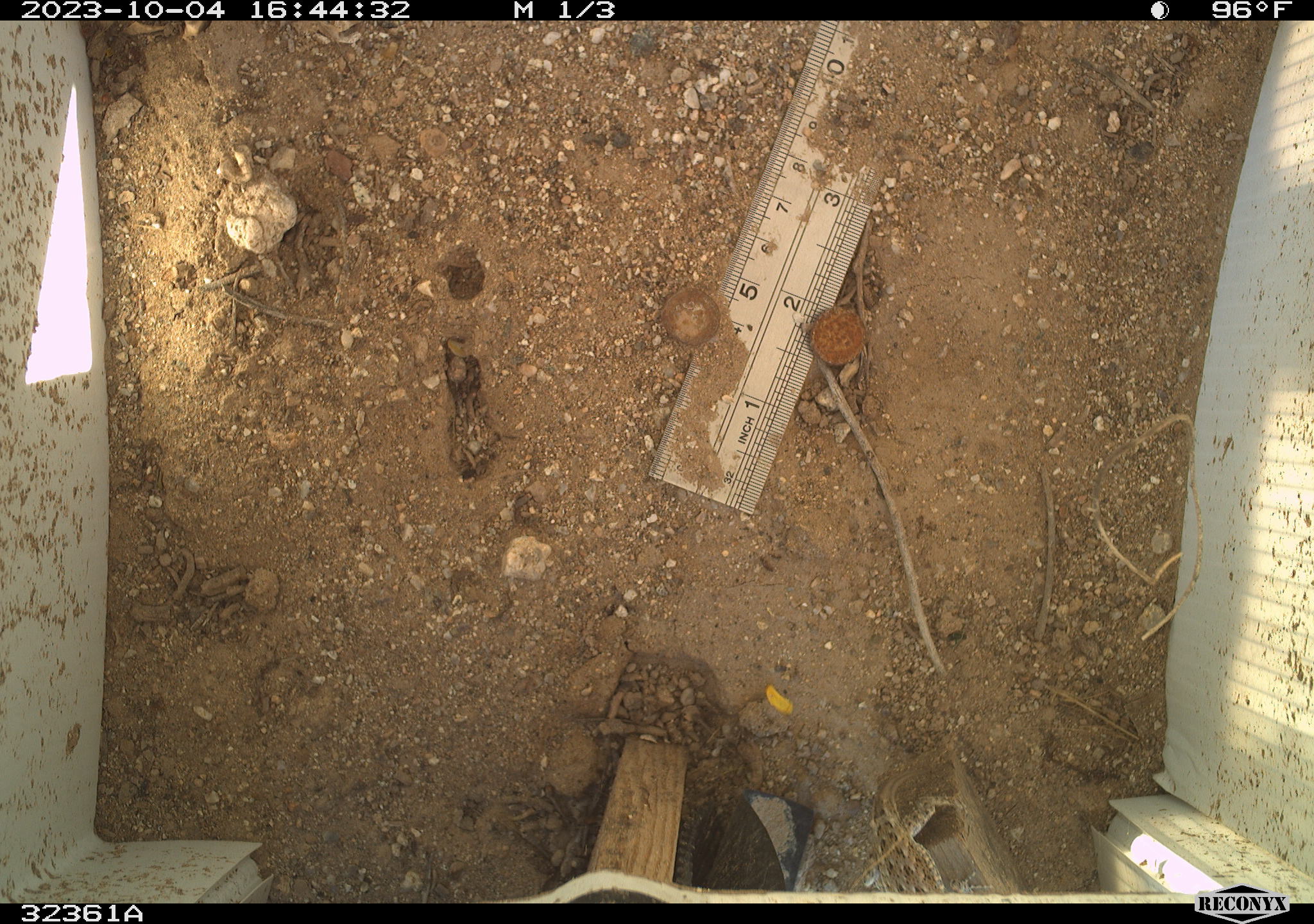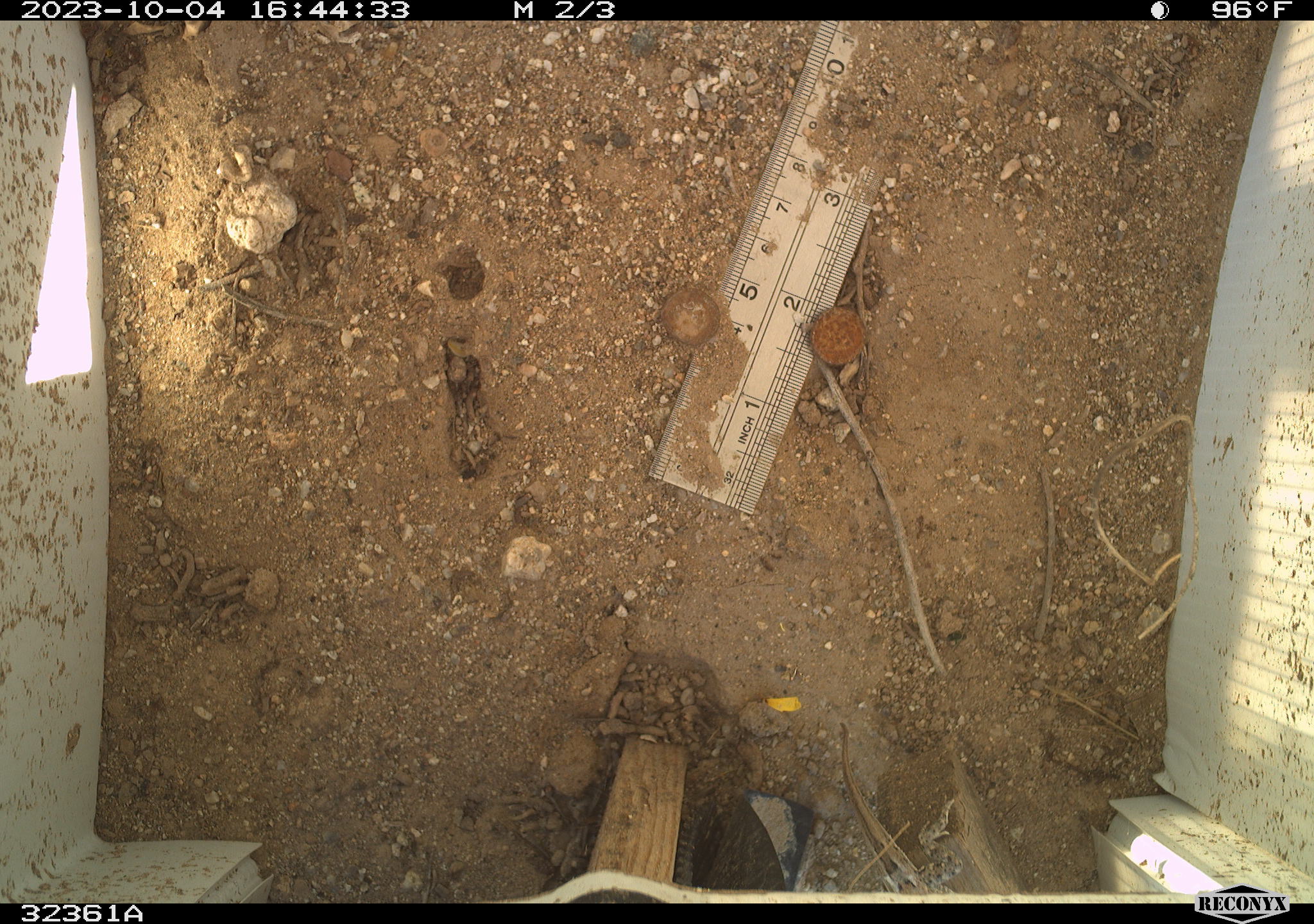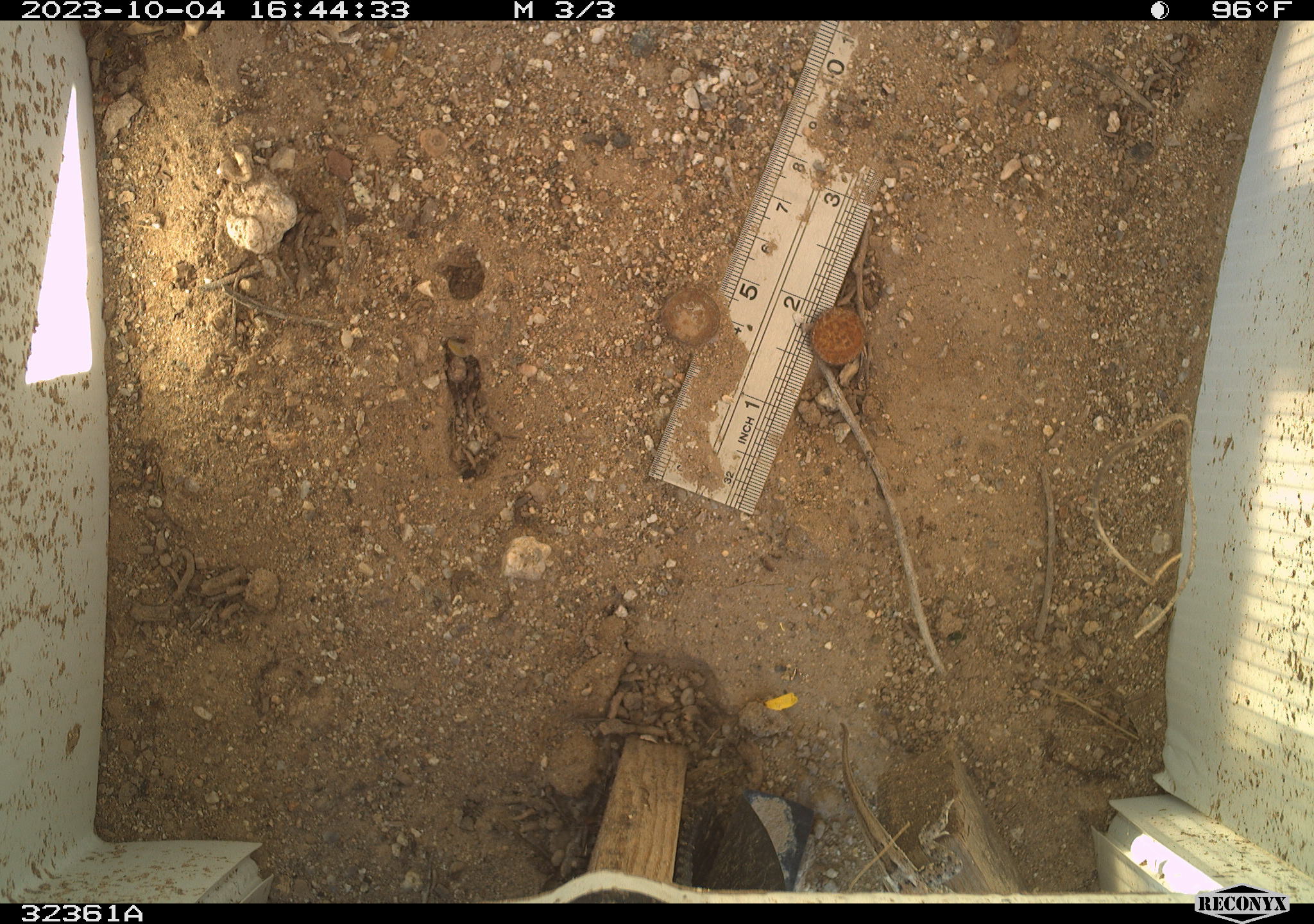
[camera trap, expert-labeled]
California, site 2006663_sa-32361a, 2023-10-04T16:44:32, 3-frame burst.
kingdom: Animalia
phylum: Chordata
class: Reptilia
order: Squamata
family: Phrynosomatidae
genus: Sceloporus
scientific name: Sceloporus graciosus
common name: common sagebrush lizard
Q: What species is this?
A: Common sagebrush lizard (Sceloporus graciosus).